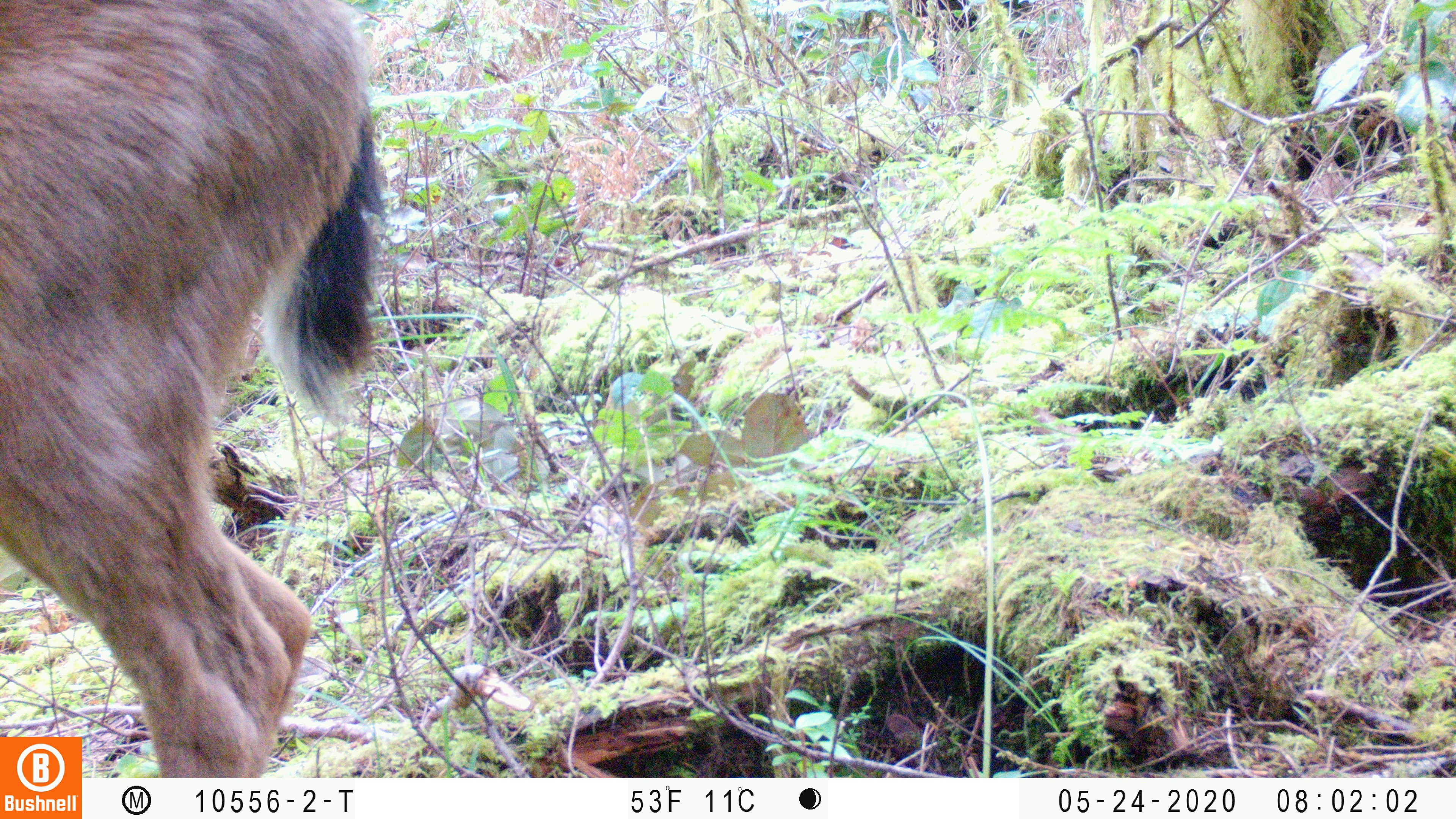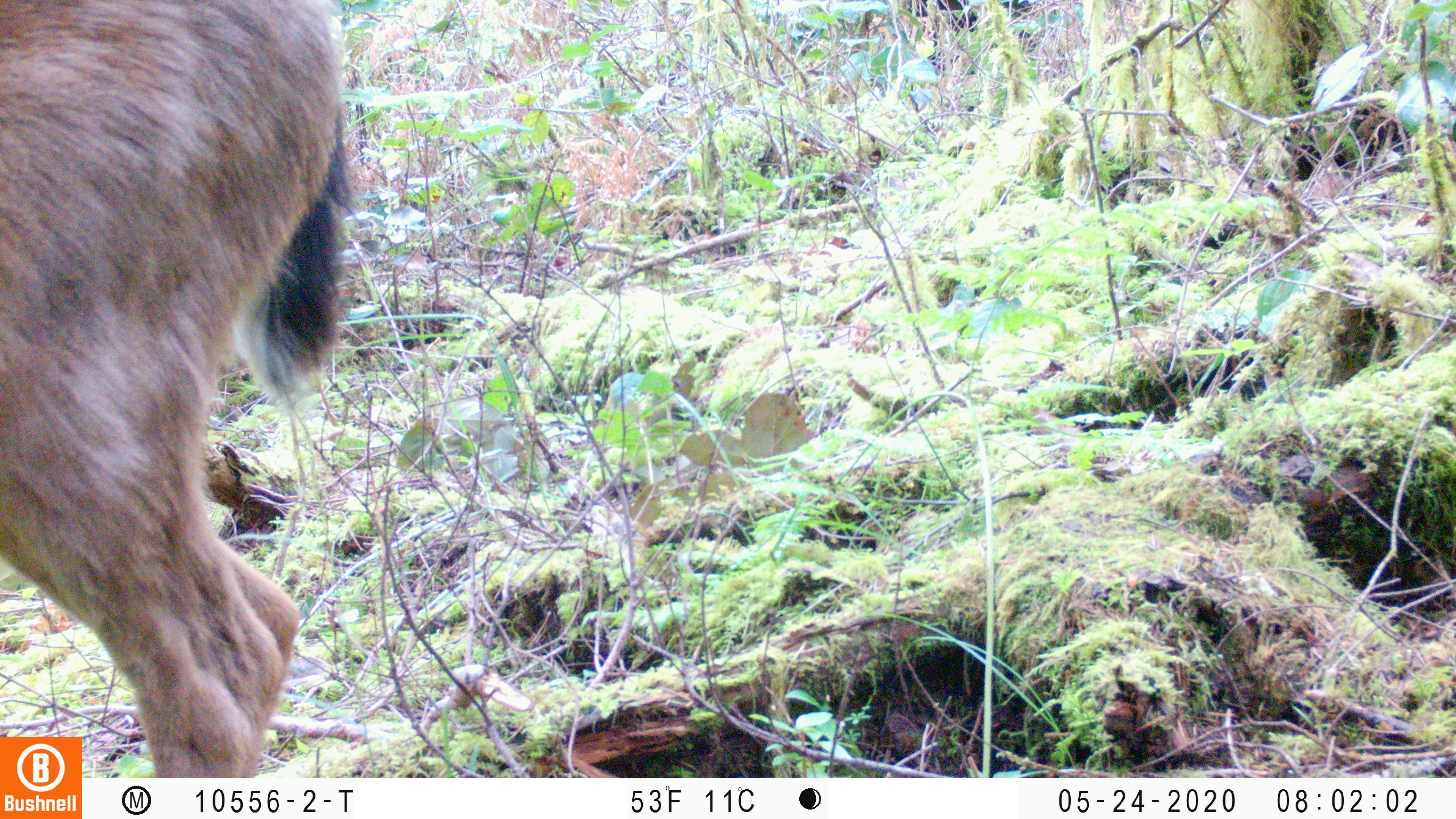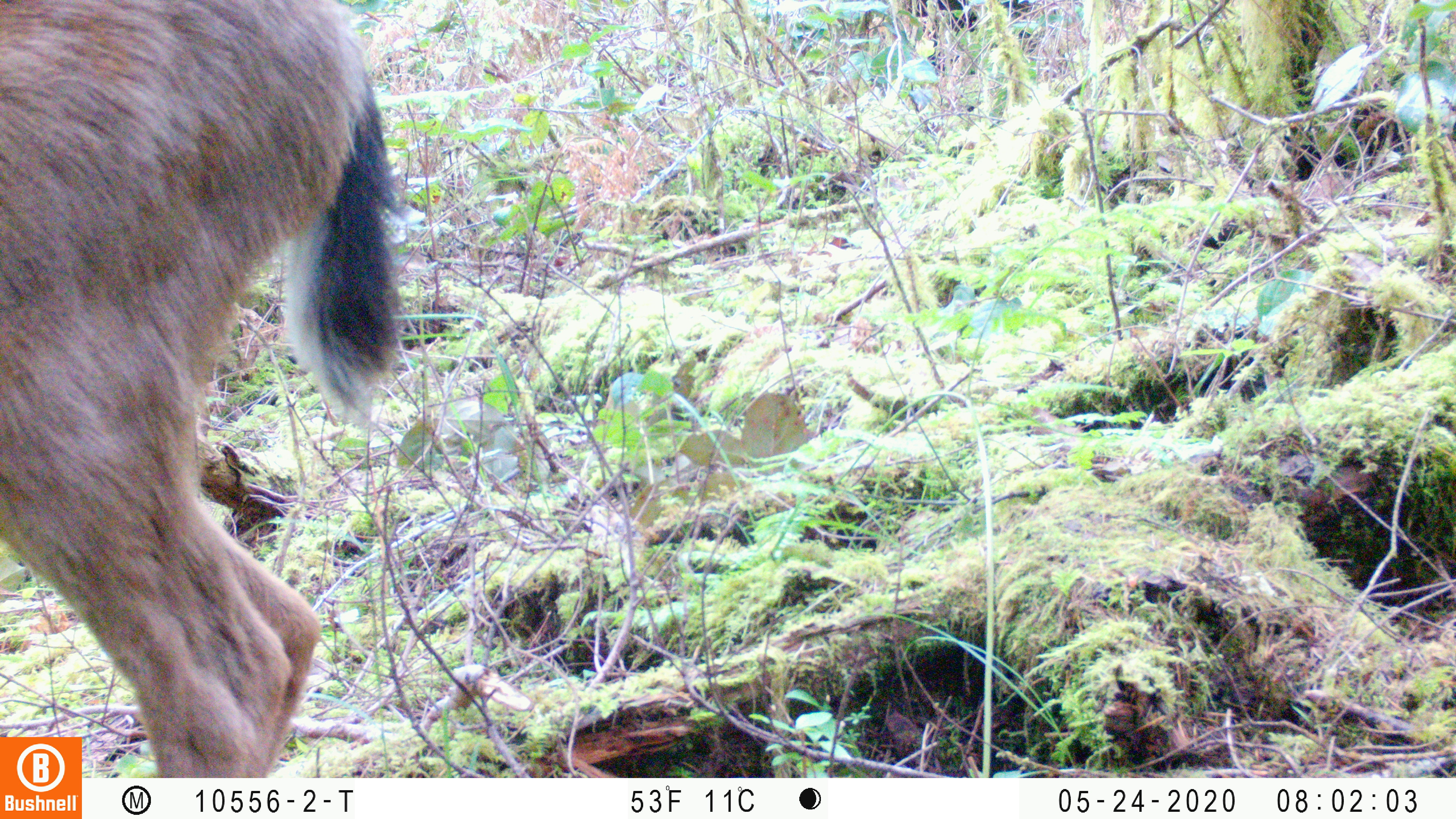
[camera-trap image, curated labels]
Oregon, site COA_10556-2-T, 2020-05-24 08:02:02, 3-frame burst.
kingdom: Animalia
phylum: Chordata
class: Mammalia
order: Artiodactyla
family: Cervidae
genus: Odocoileus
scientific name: Odocoileus hemionus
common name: black-tailed deer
Black-tailed deer (Odocoileus hemionus).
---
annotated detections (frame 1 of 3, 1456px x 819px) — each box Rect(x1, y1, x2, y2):
black-tailed deer: Rect(0, 2, 395, 732)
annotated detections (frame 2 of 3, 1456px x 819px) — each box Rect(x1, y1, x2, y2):
black-tailed deer: Rect(2, 0, 361, 727)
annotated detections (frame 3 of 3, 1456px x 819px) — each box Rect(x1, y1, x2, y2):
black-tailed deer: Rect(0, 0, 416, 727)